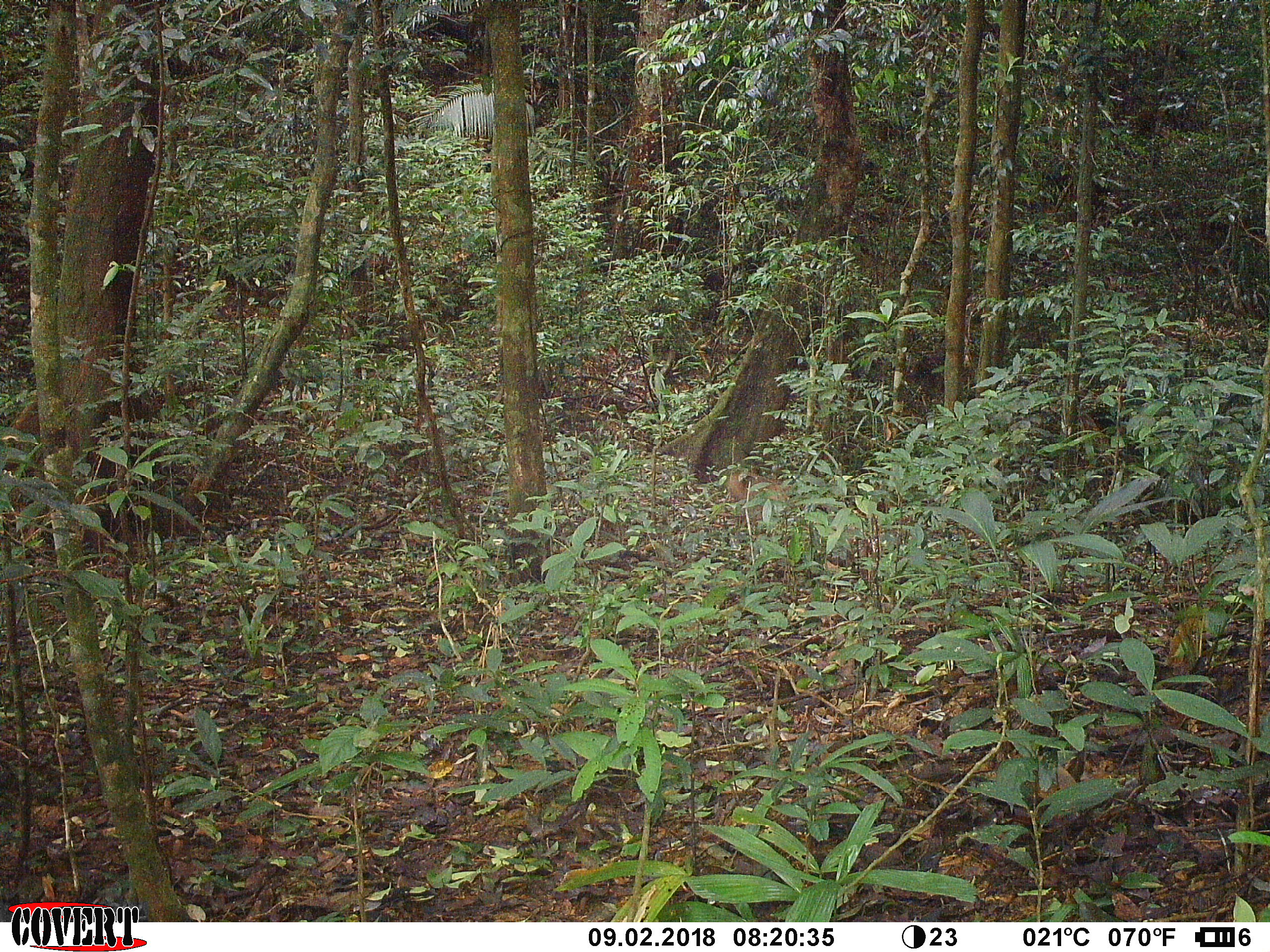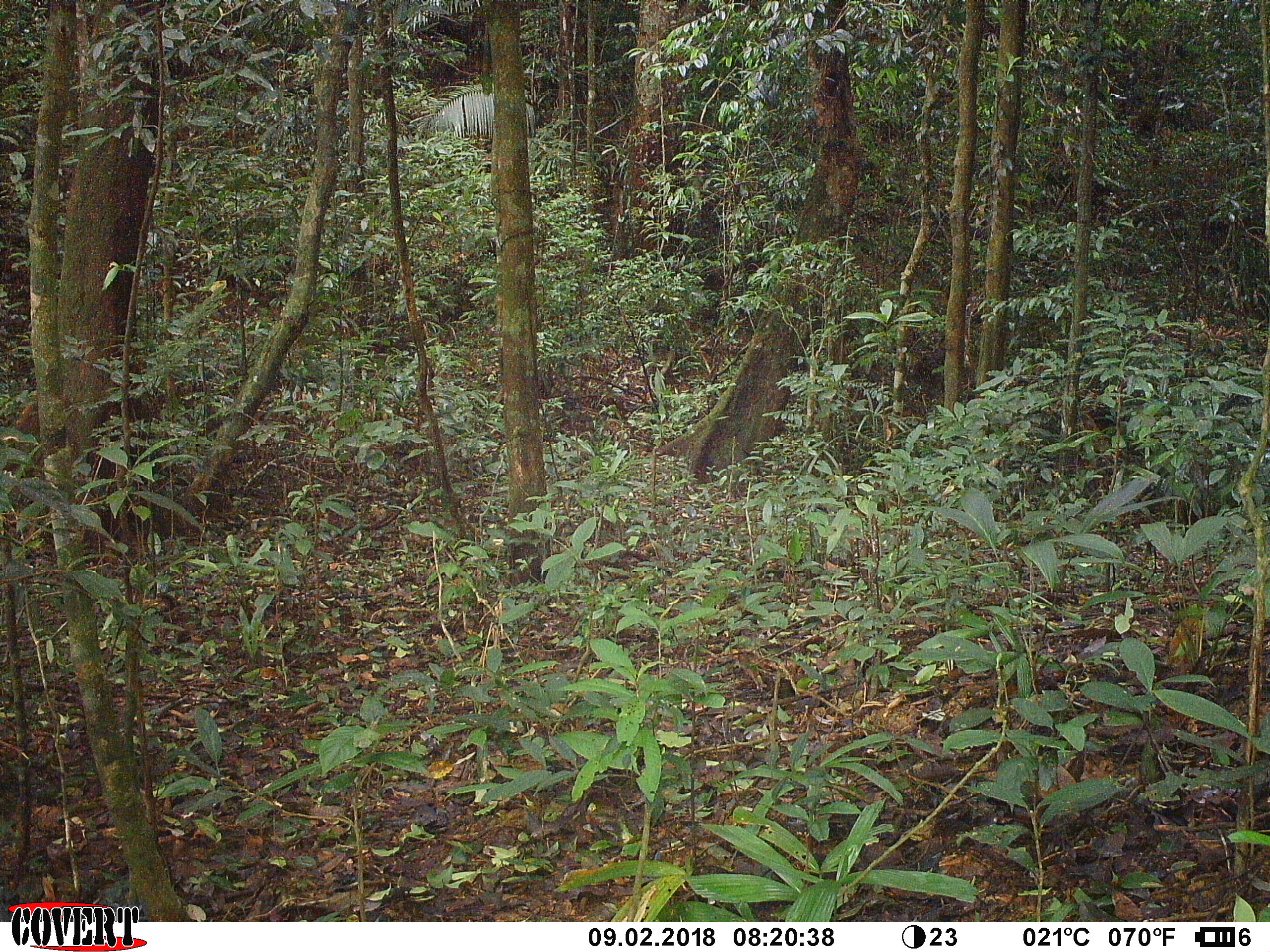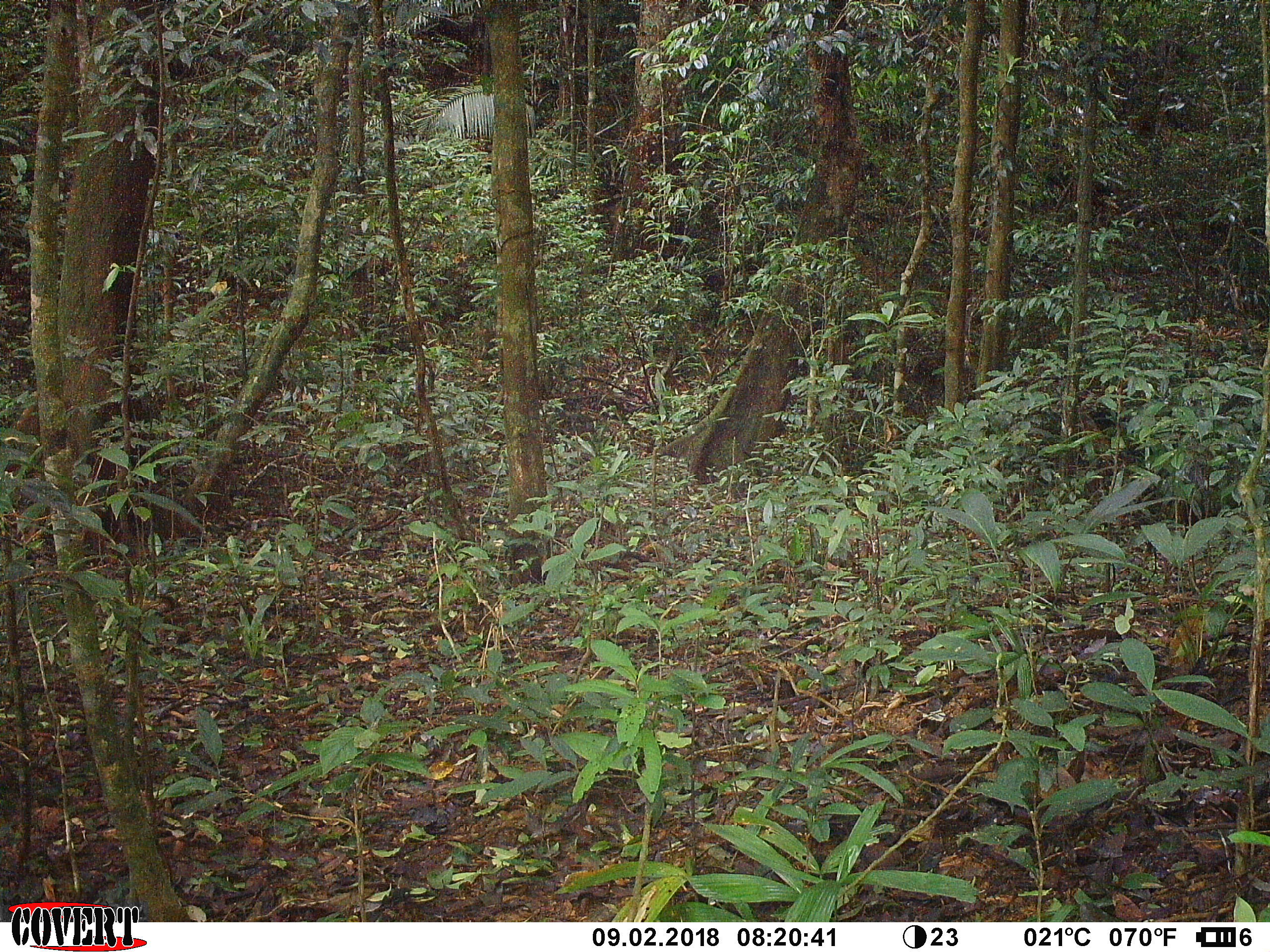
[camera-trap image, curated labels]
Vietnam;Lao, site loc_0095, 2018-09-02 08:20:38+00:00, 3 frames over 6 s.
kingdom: Animalia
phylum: Chordata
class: Mammalia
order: Primates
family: Cercopithecidae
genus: Macaca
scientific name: Macaca nemestrina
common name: pig-tailed macaque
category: pig tailed macaque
Pig tailed macaque (pig-tailed macaque) (Macaca nemestrina). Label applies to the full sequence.